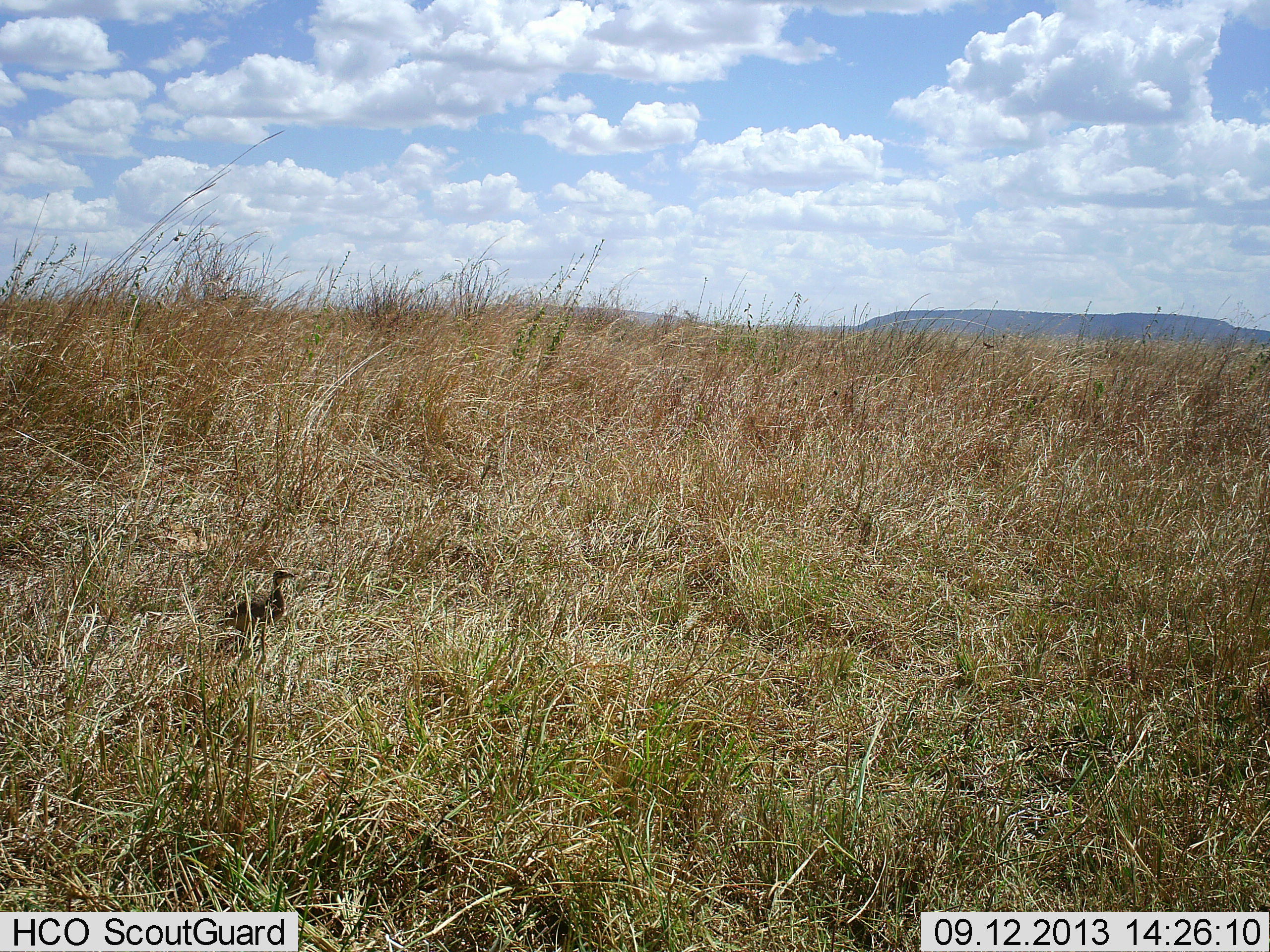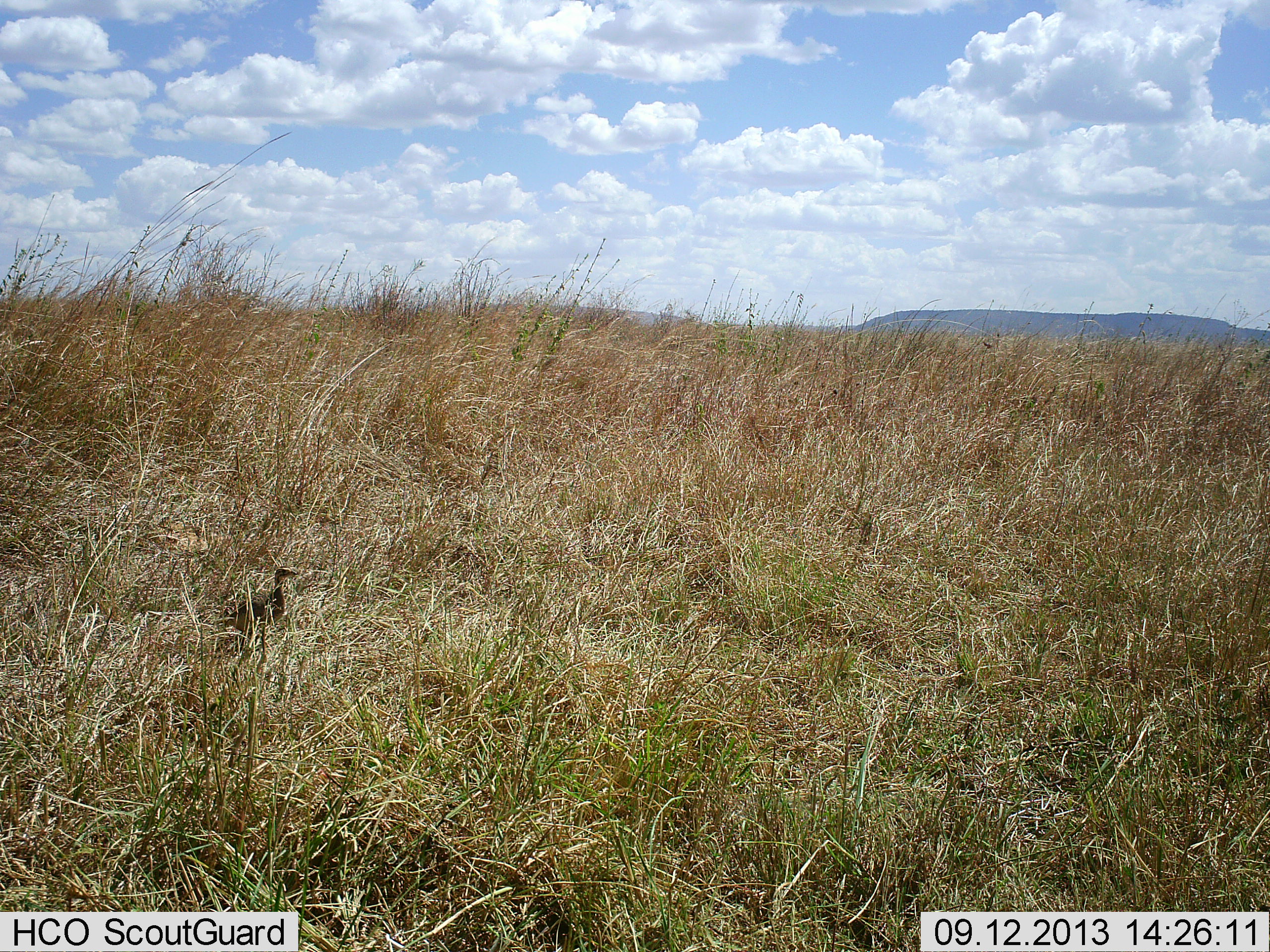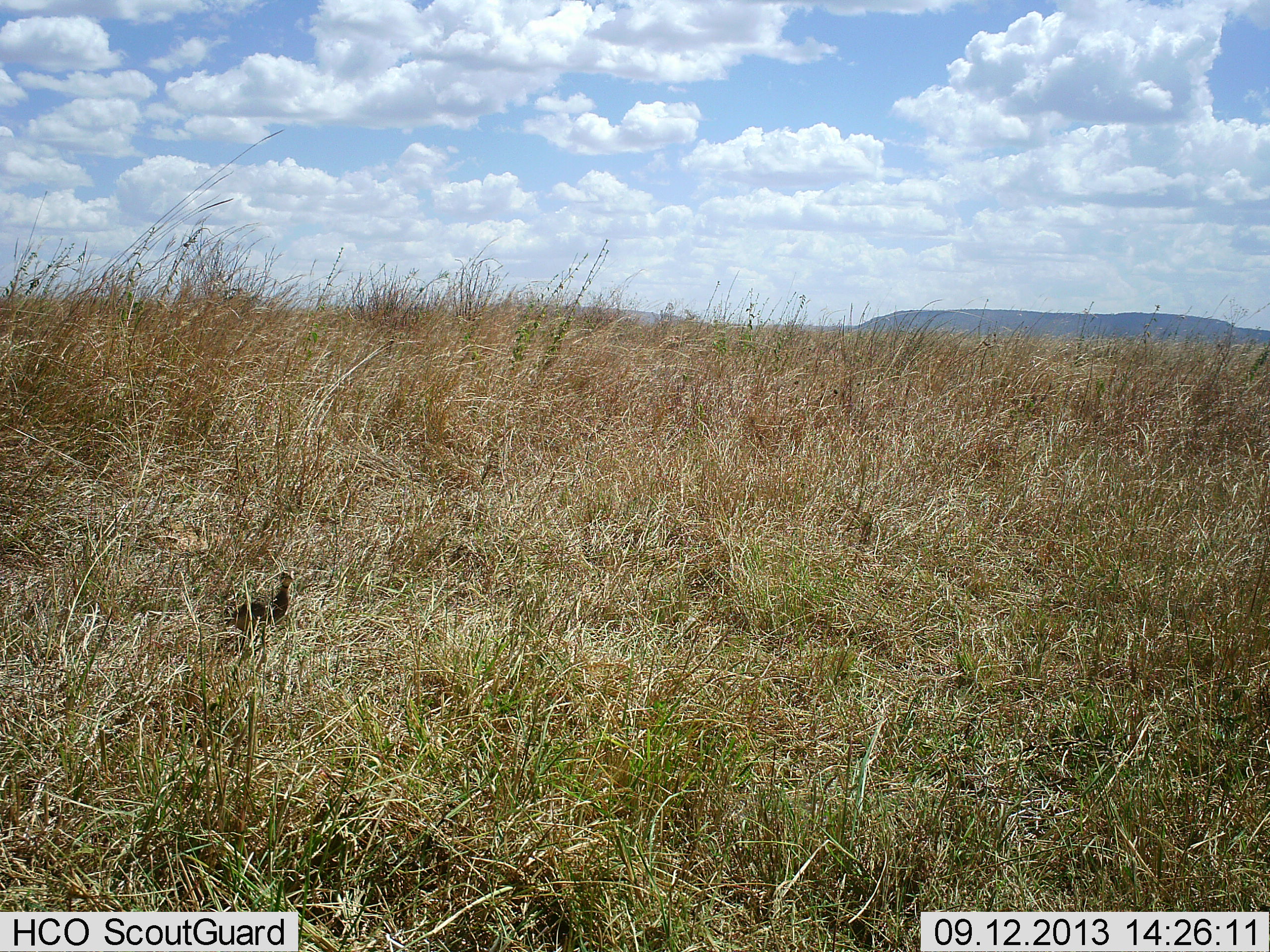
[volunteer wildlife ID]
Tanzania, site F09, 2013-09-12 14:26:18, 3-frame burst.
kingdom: Animalia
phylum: Chordata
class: Aves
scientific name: Aves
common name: bird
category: otherbird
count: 1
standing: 70%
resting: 10%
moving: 10%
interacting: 0%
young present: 0%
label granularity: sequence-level